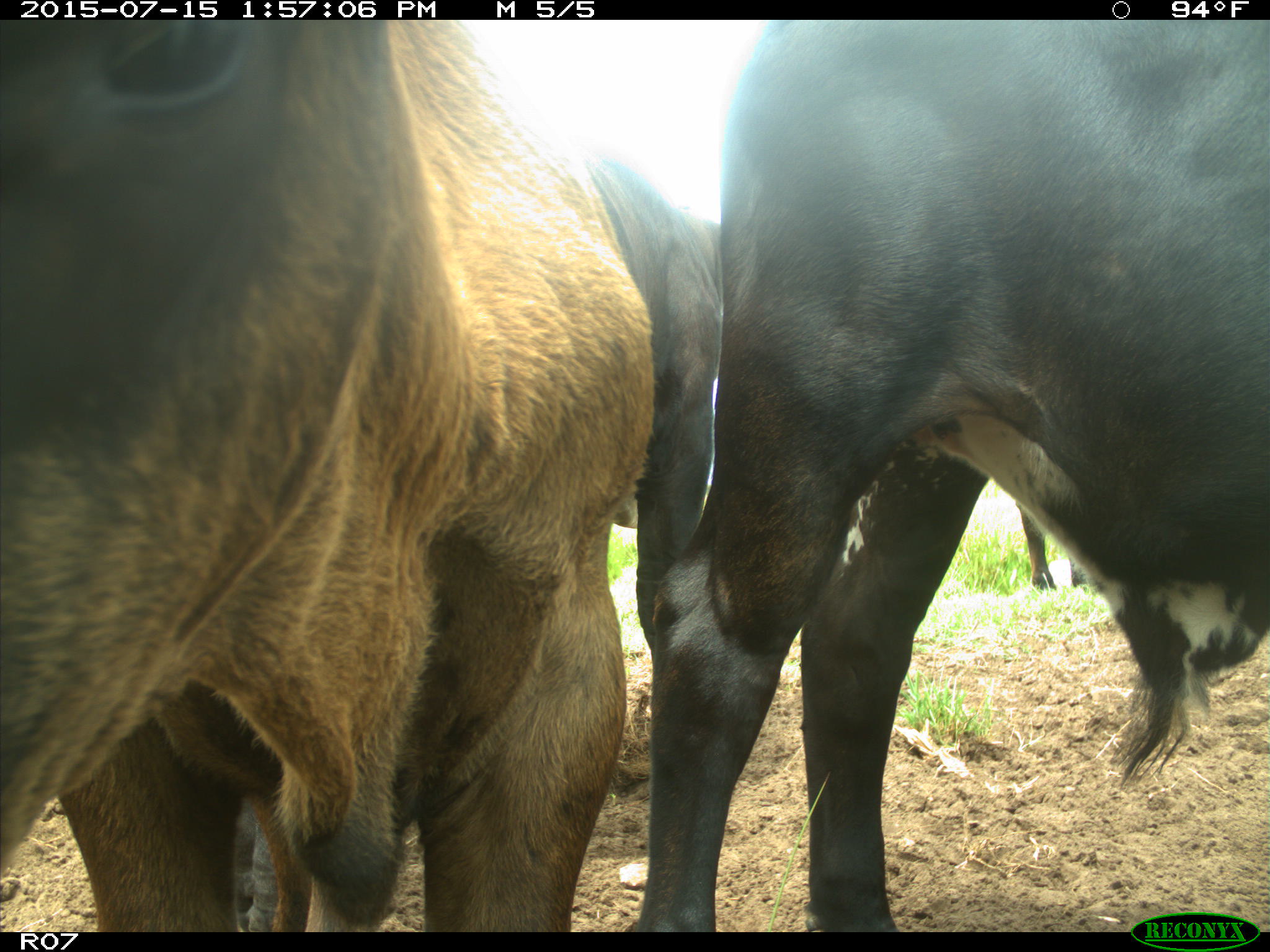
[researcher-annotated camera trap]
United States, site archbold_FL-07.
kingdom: Animalia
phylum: Chordata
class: Mammalia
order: Artiodactyla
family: Bovidae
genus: Bos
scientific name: Bos taurus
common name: domestic cow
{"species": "Bos taurus (domestic cow)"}